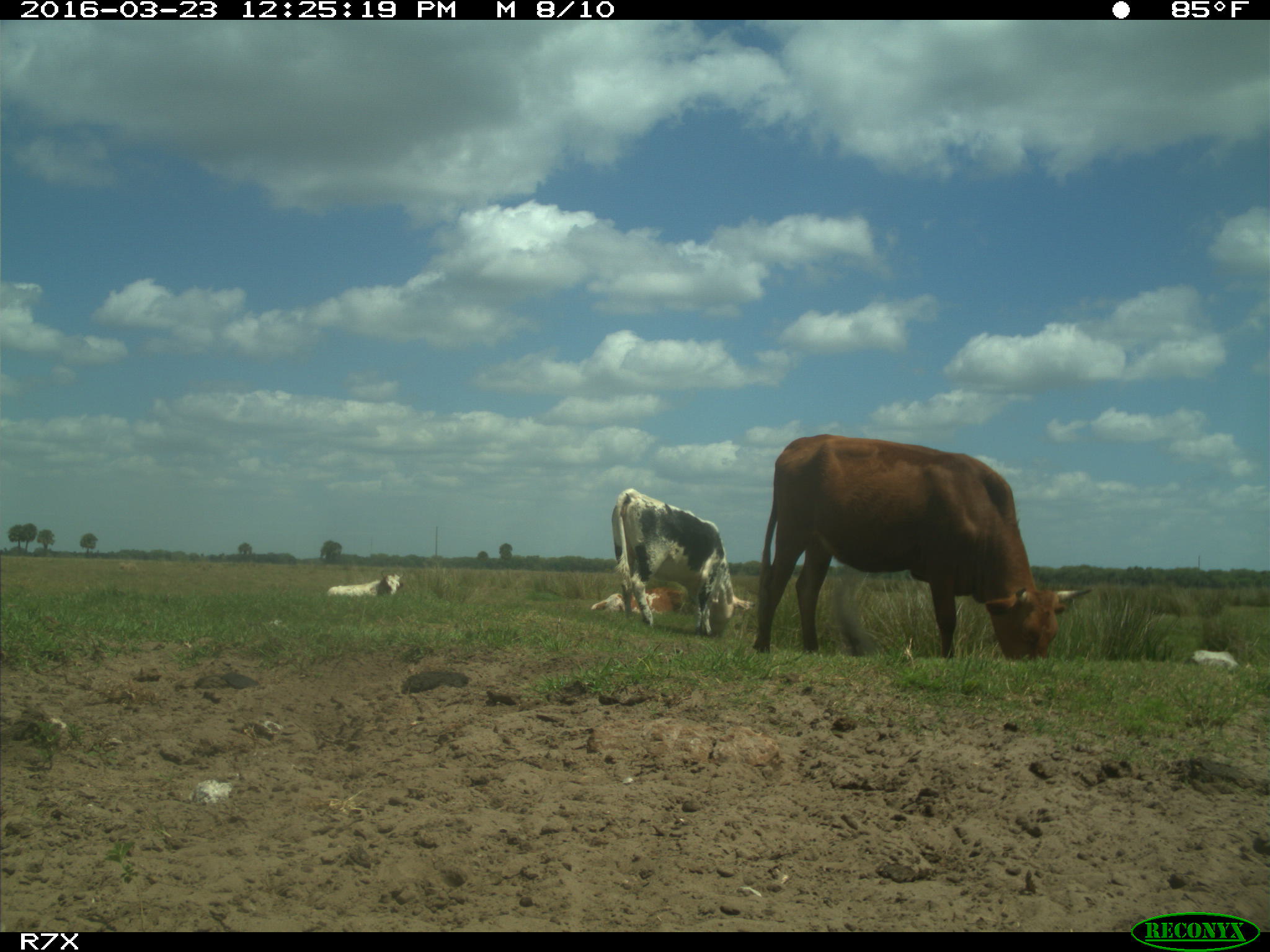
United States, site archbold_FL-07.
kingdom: Animalia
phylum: Chordata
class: Mammalia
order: Artiodactyla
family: Bovidae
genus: Bos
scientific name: Bos taurus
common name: domestic cow